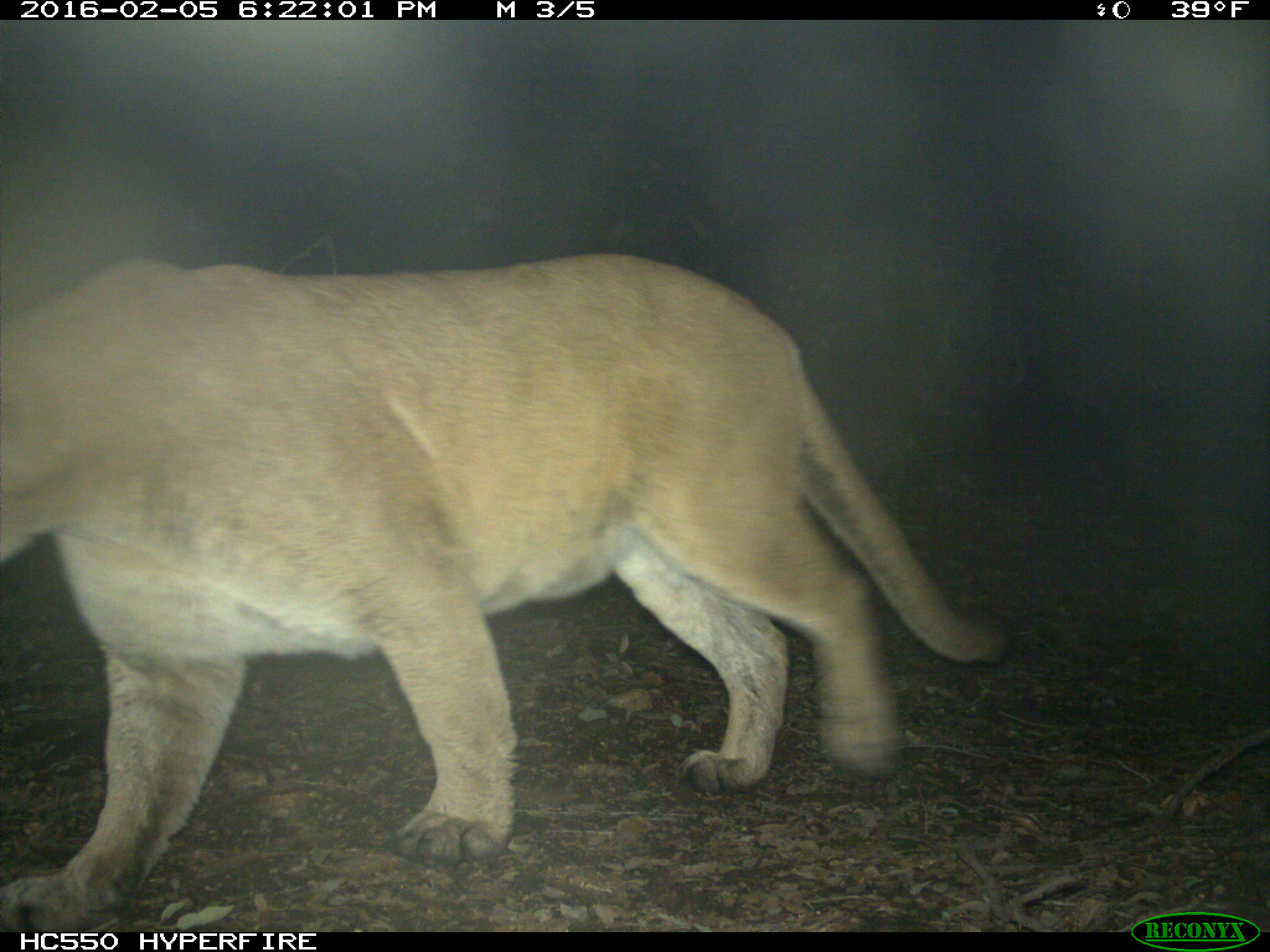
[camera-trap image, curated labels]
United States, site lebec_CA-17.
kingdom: Animalia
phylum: Chordata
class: Mammalia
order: Carnivora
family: Felidae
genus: Puma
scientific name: Puma concolor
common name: mountain lion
Puma concolor (mountain lion).